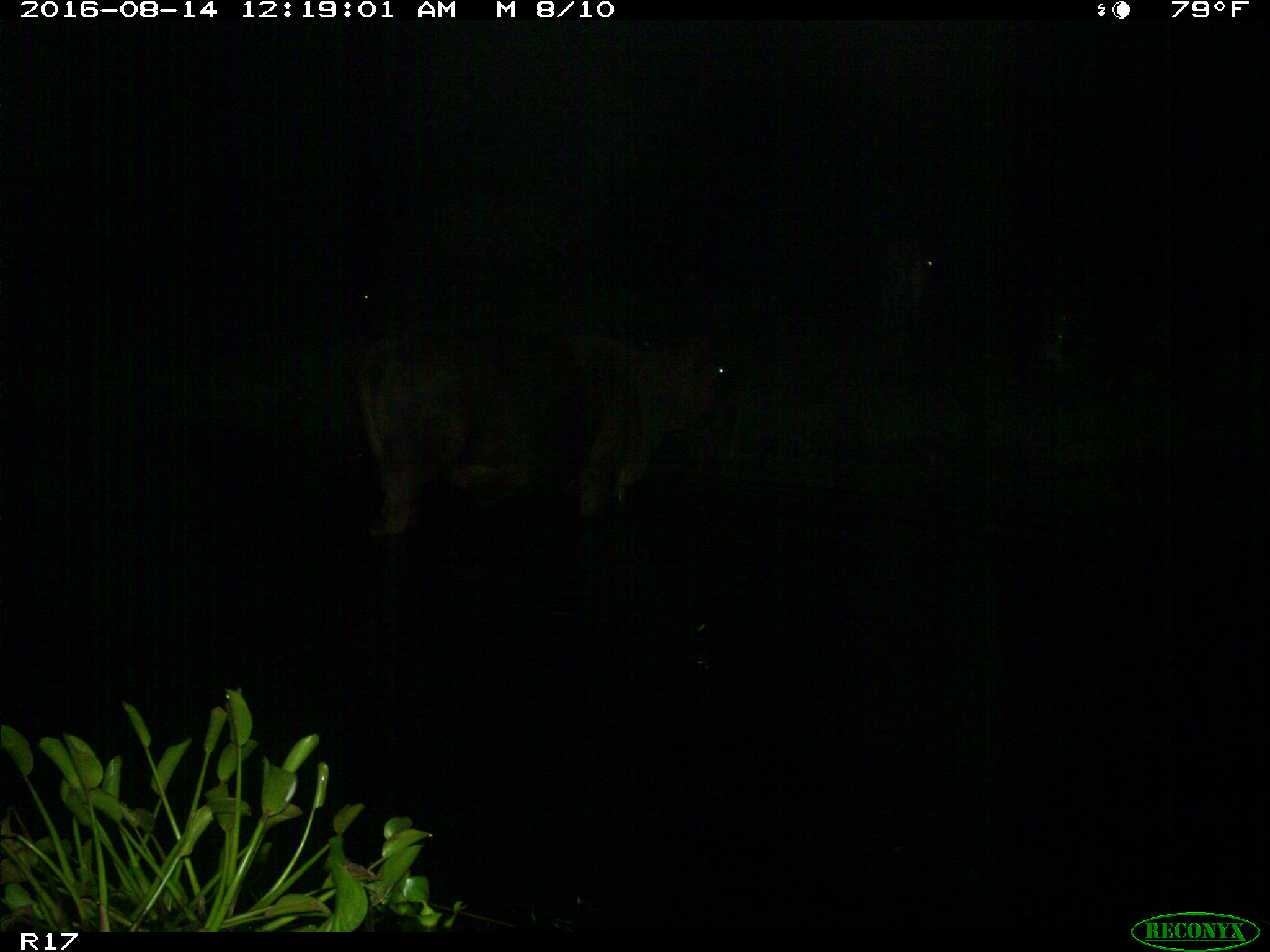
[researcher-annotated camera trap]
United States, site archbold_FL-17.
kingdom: Animalia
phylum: Chordata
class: Mammalia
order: Artiodactyla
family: Bovidae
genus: Bos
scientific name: Bos taurus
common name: domestic cow